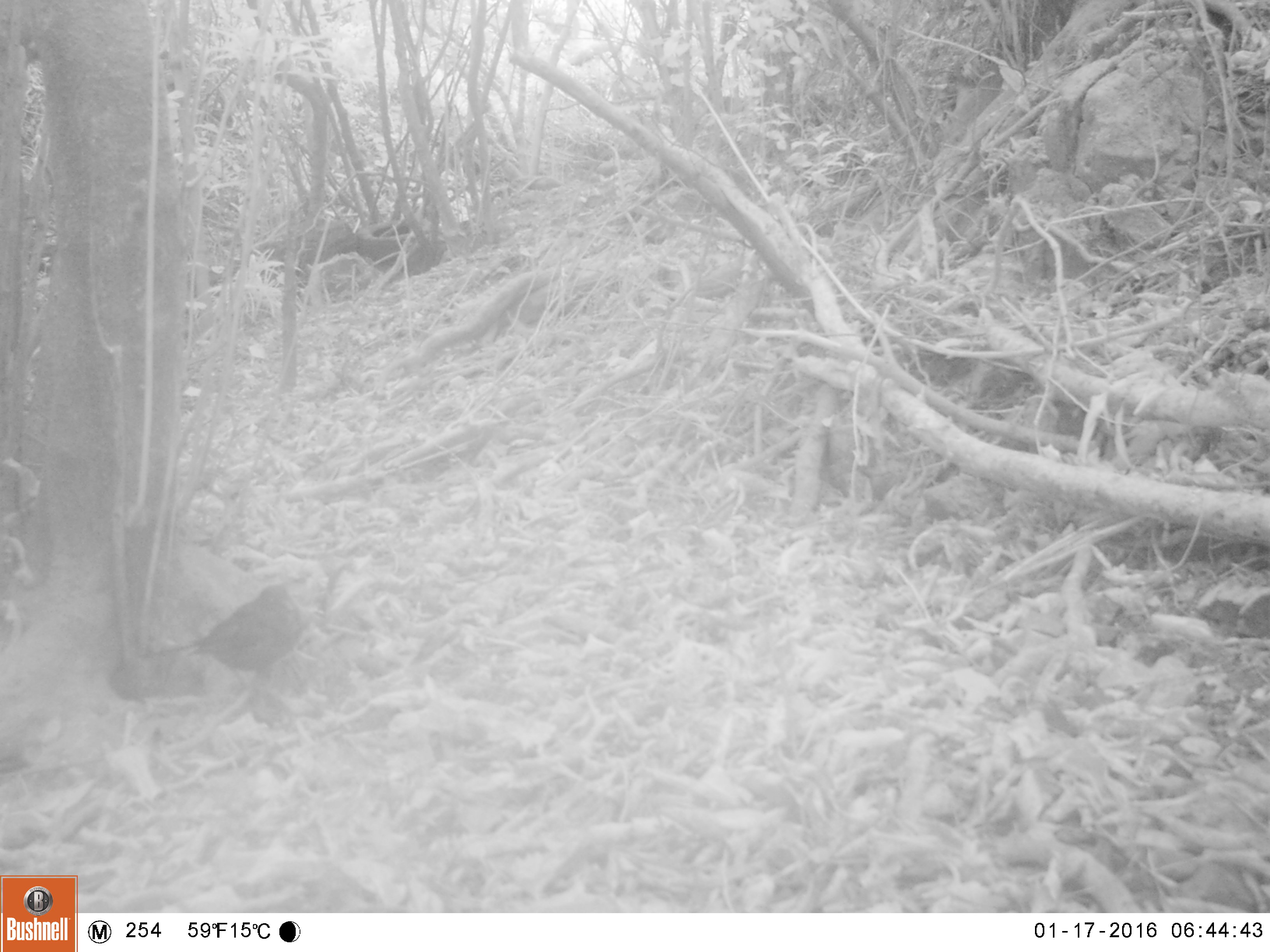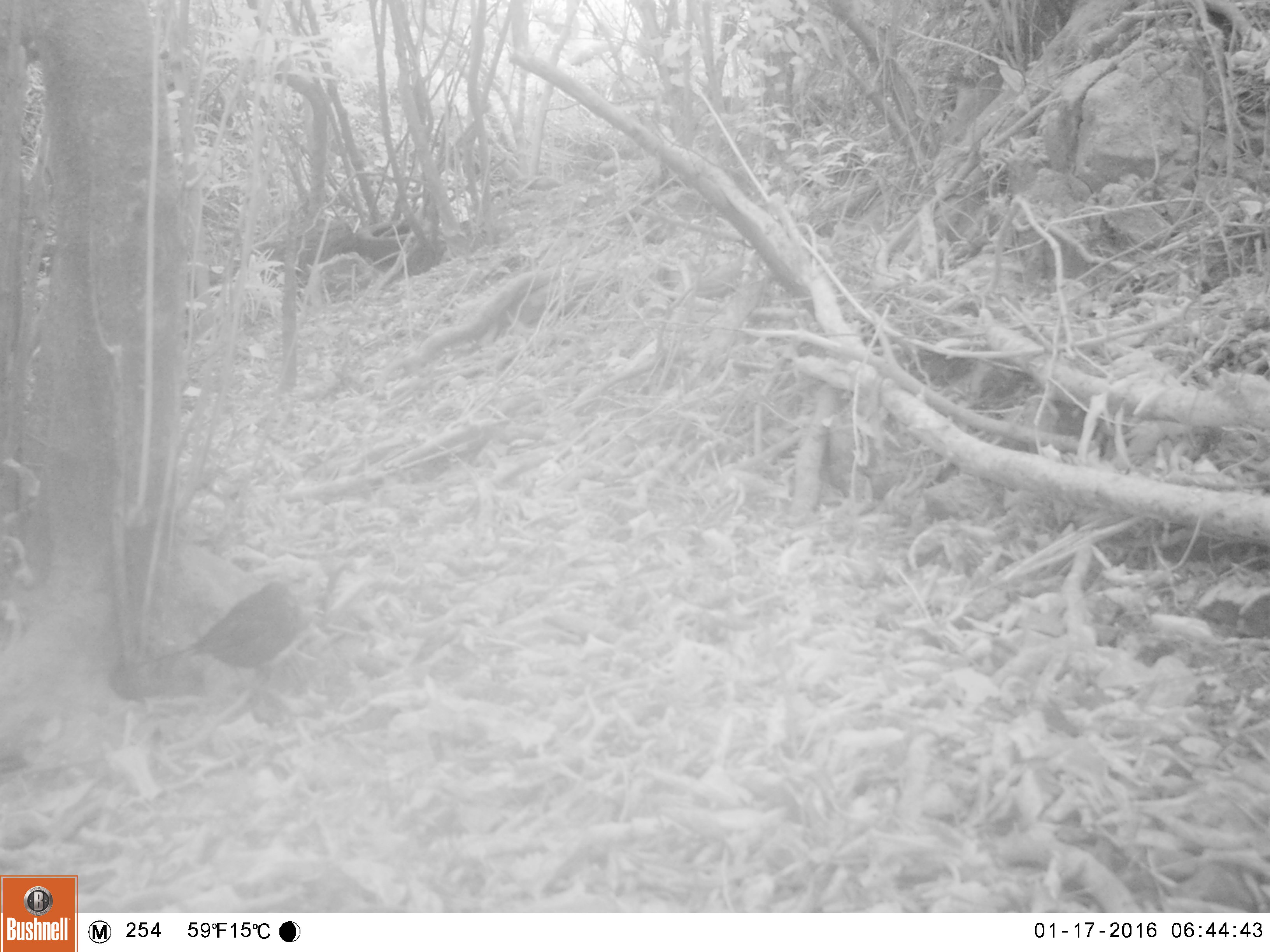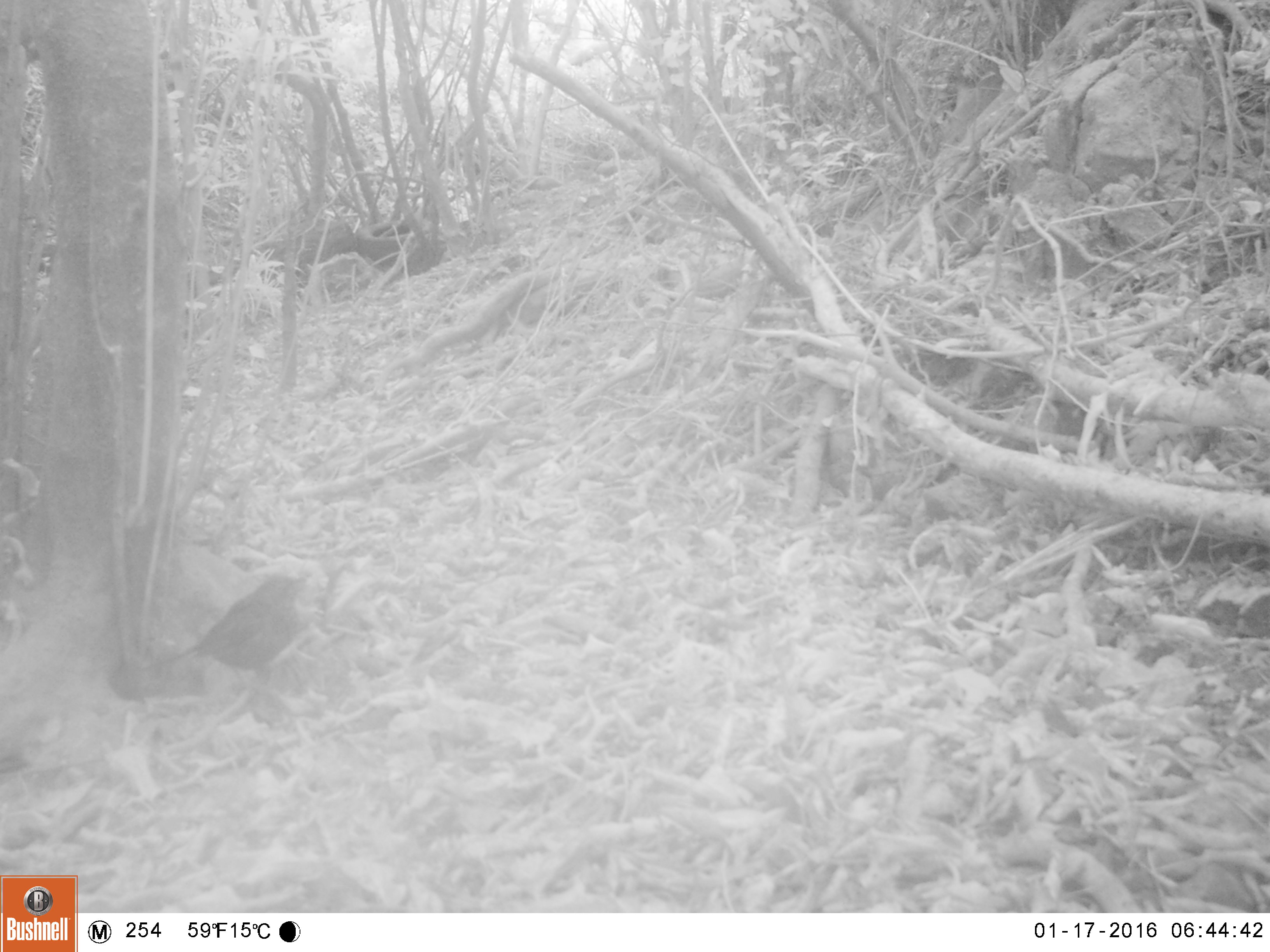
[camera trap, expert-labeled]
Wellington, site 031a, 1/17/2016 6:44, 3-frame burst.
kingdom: Animalia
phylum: Chordata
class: Aves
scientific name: Aves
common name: bird